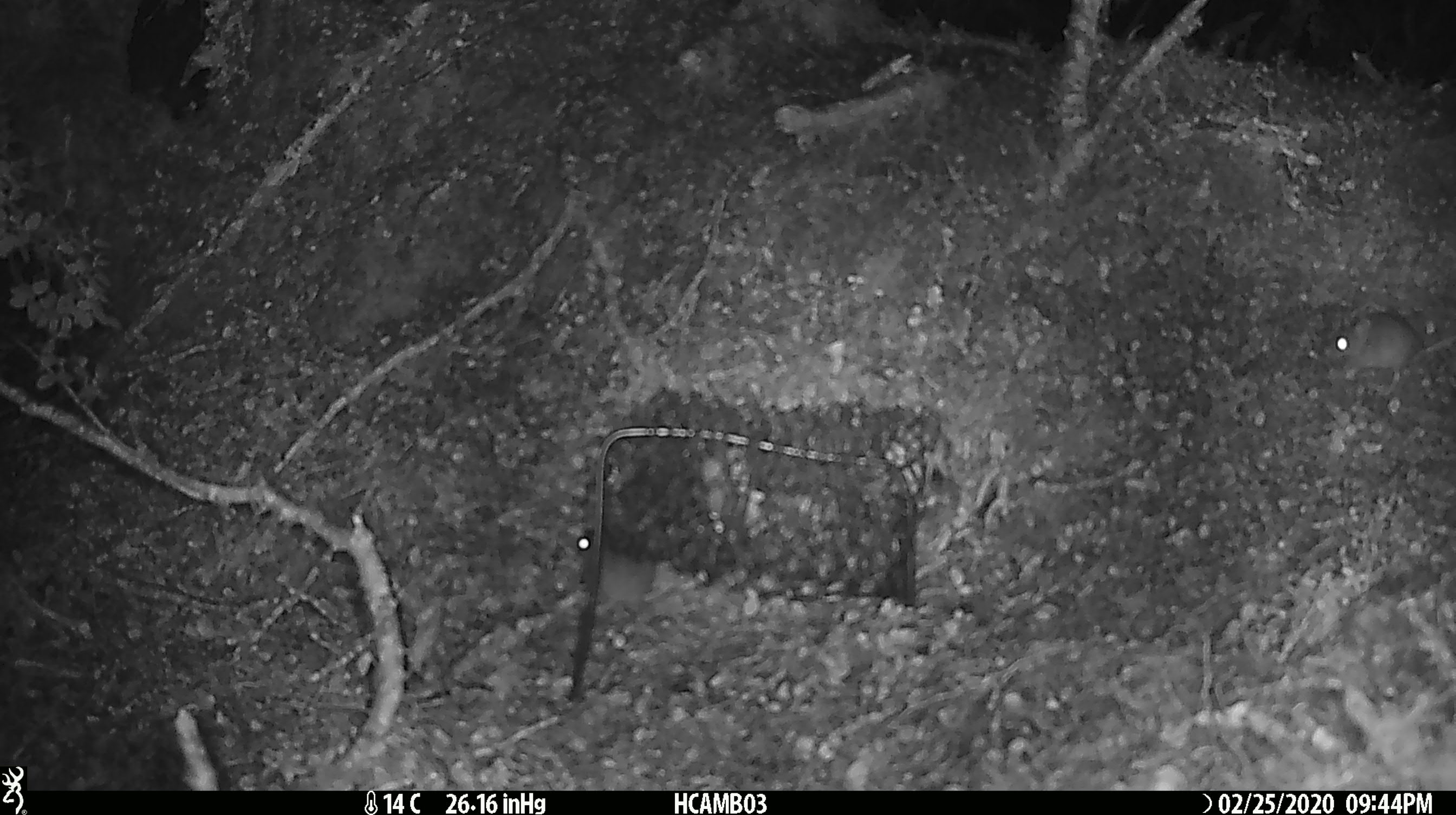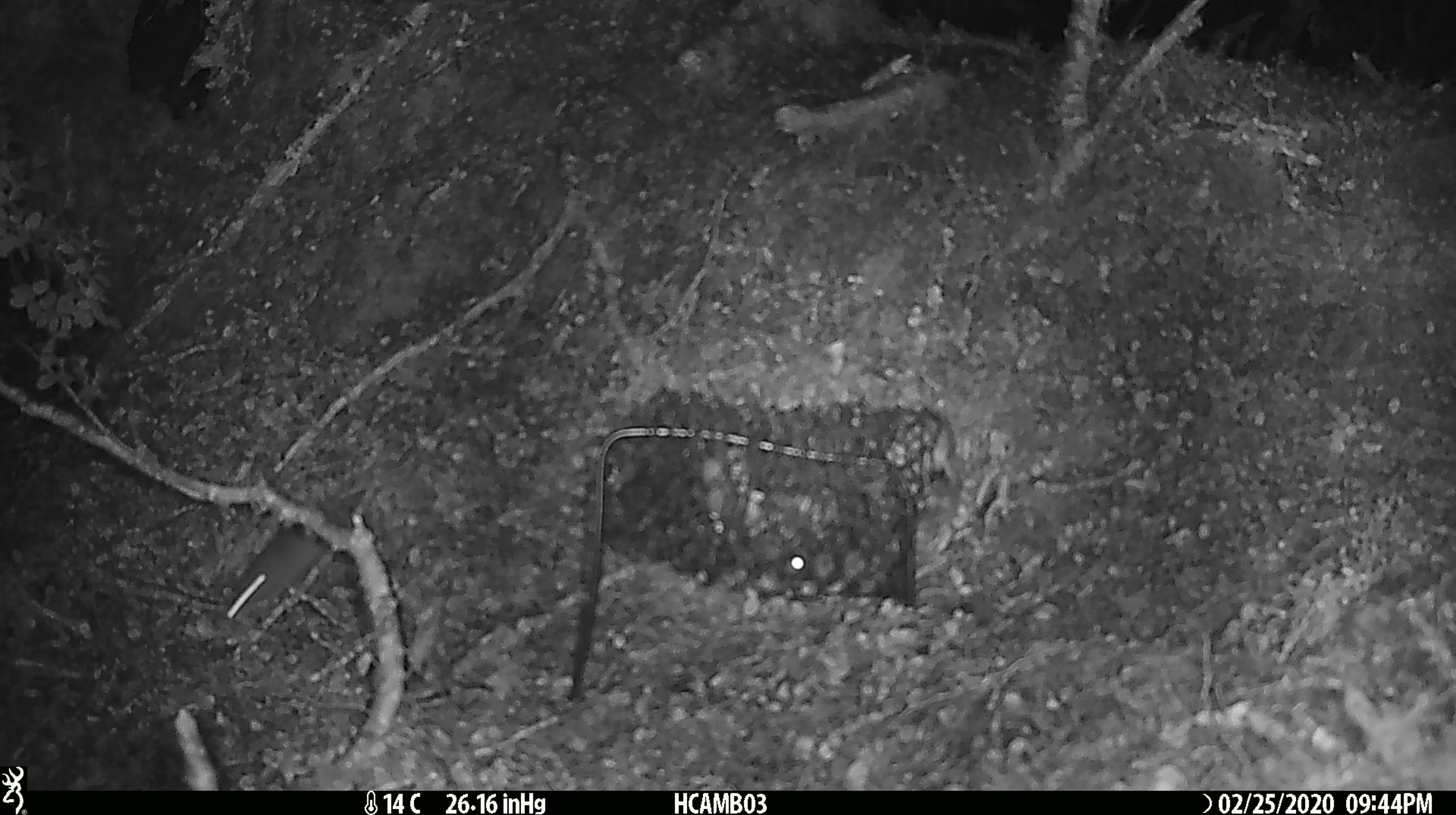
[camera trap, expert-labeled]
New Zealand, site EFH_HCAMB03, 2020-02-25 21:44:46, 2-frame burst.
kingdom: Animalia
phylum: Chordata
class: Mammalia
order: Rodentia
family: Muridae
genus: Mus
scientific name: Mus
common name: mouse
Mouse (Mus).